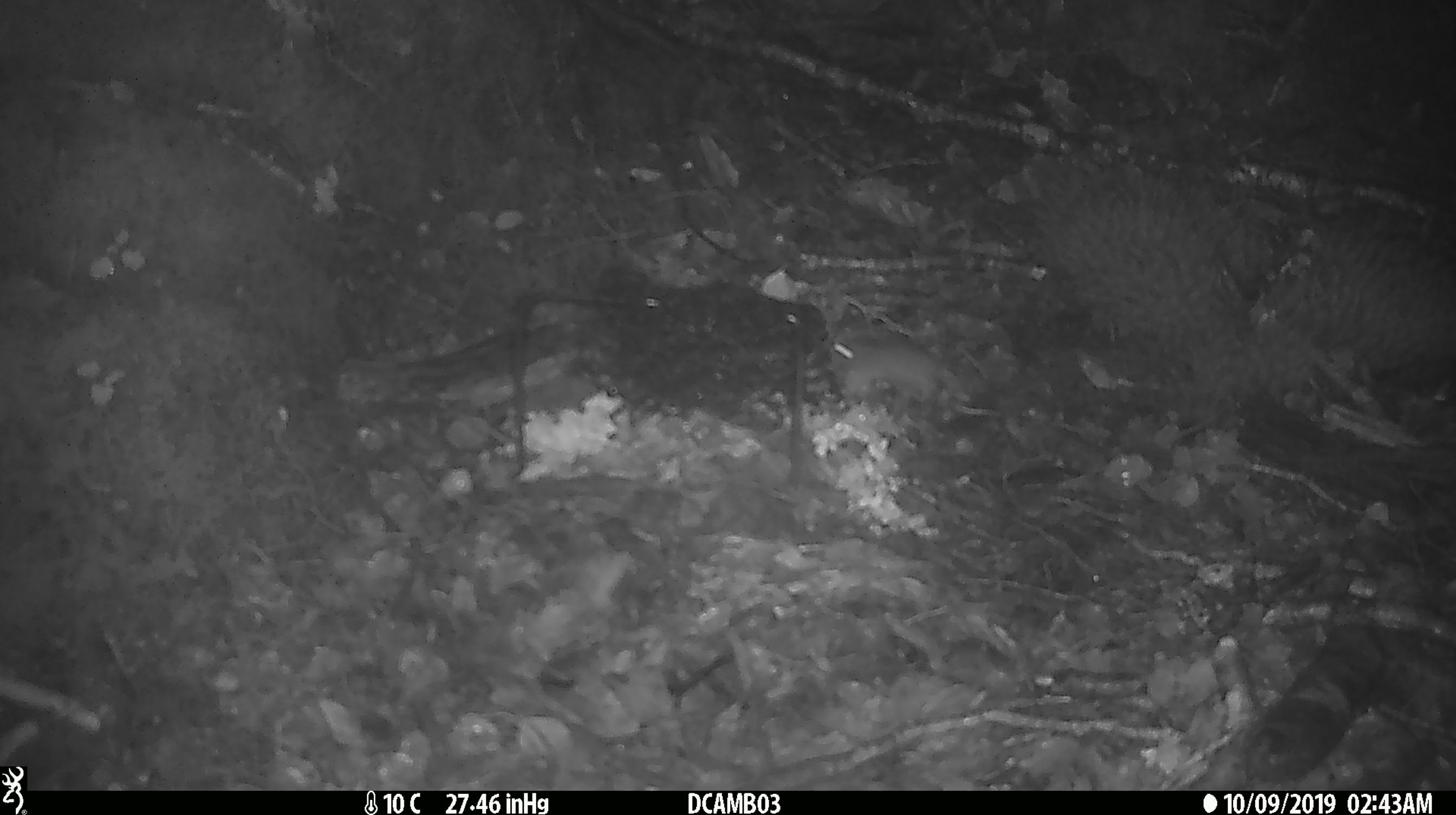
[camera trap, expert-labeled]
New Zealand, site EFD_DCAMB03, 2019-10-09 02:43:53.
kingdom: Animalia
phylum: Chordata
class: Mammalia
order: Rodentia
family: Muridae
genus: Mus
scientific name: Mus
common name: mouse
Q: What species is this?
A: Mouse (Mus).